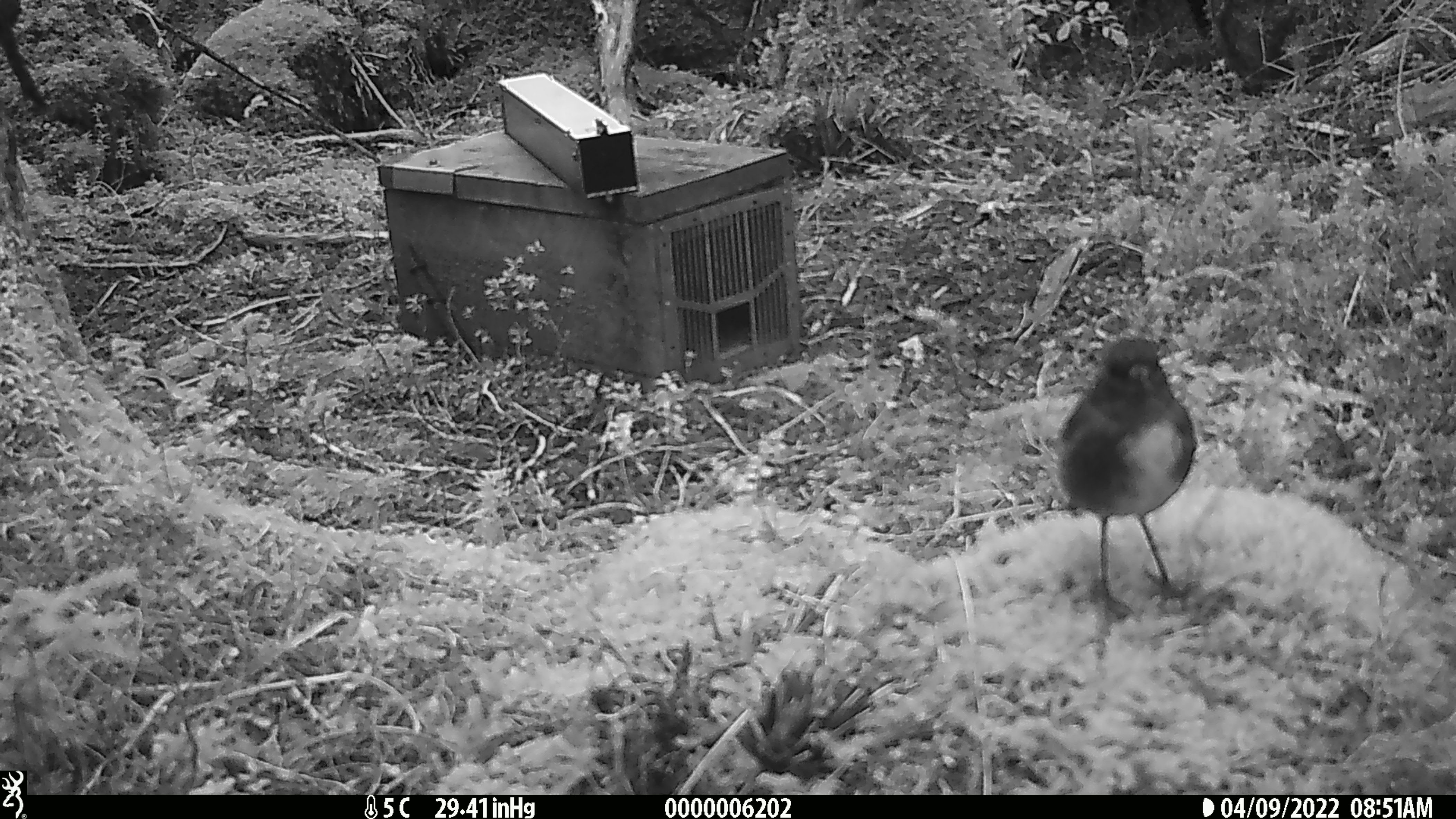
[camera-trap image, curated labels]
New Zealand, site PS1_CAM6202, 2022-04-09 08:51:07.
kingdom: Animalia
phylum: Chordata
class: Aves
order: Passeriformes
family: Petroicidae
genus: Petroica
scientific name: Petroica australis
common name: new zealand robin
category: robin